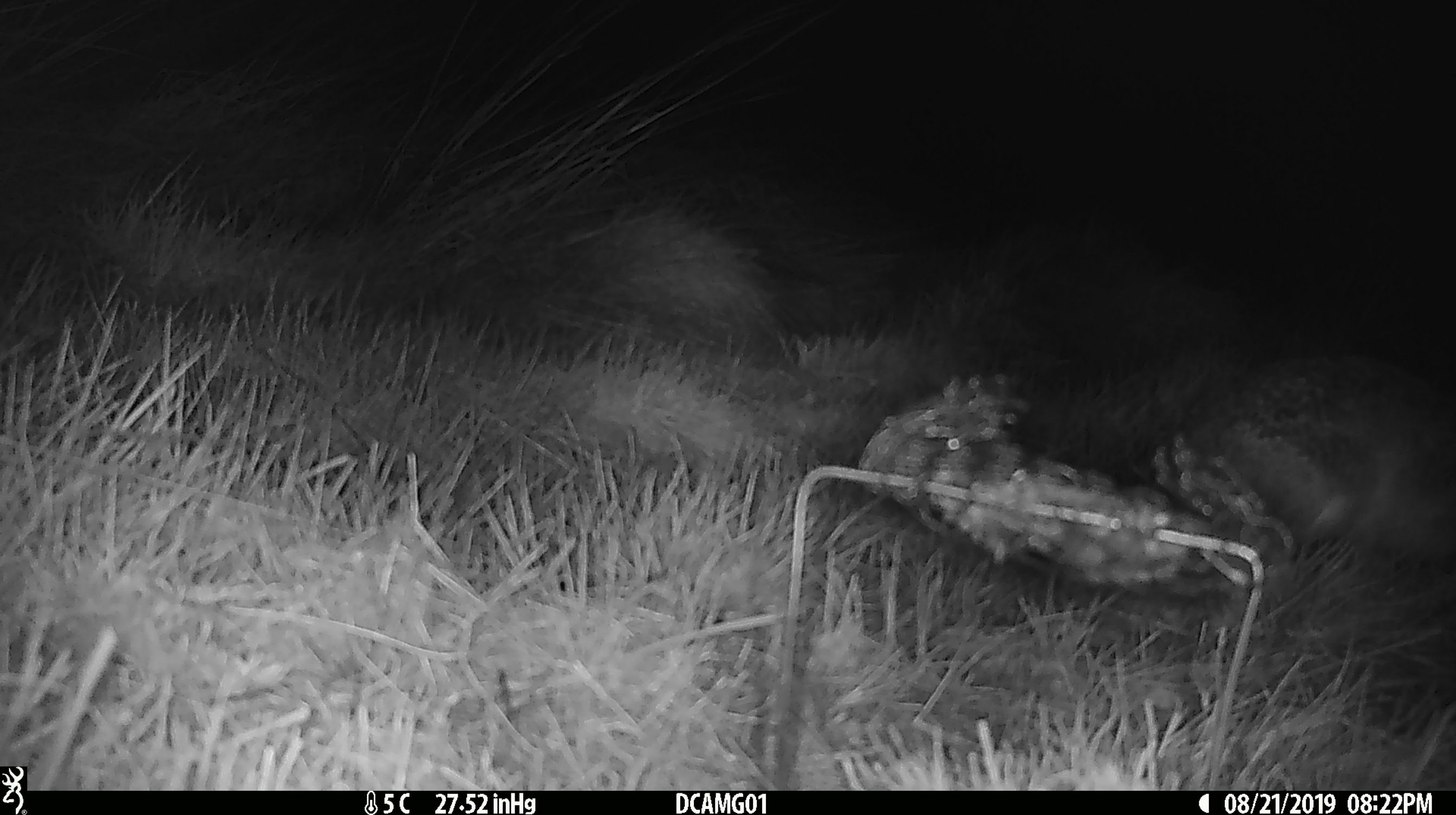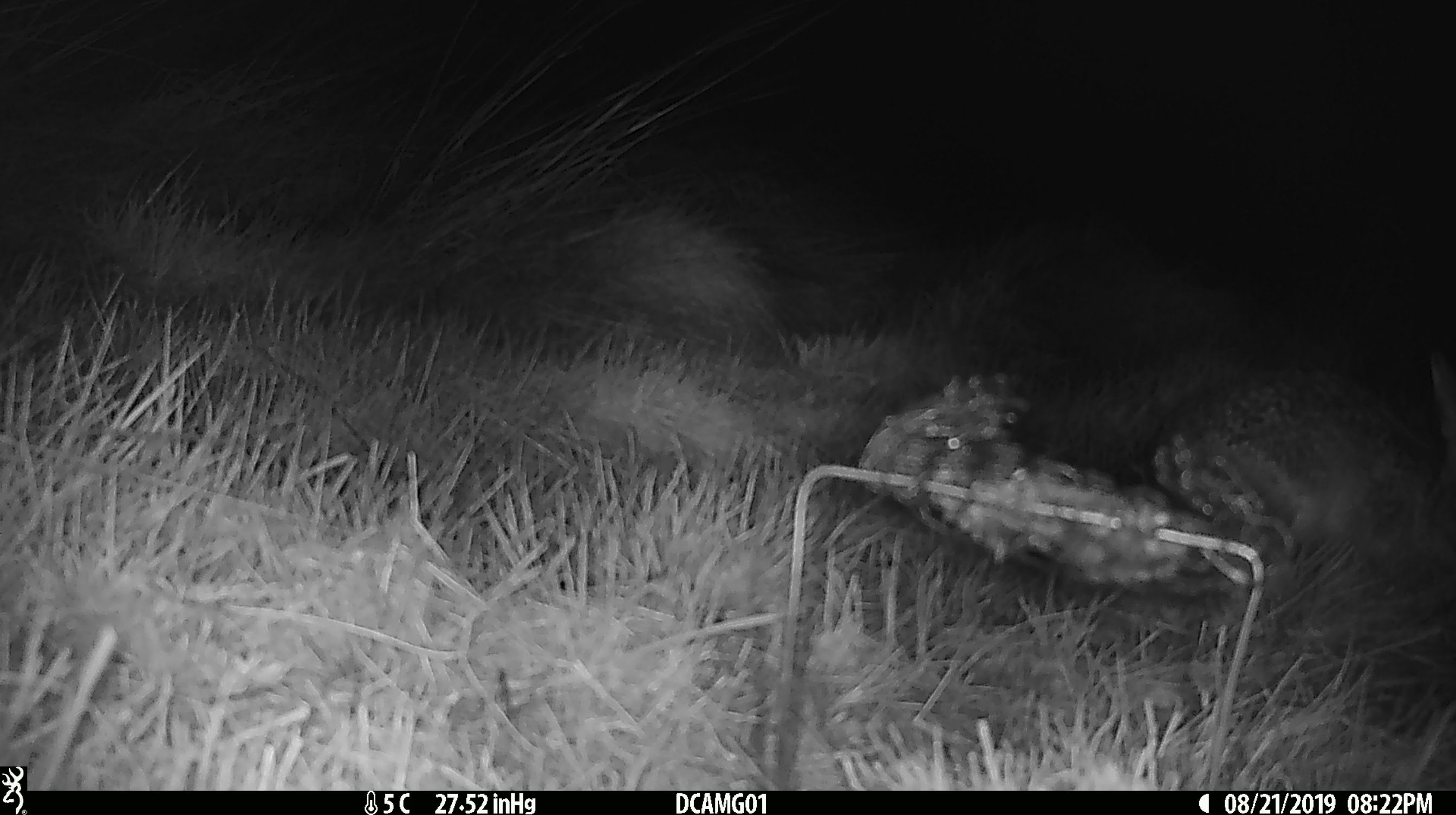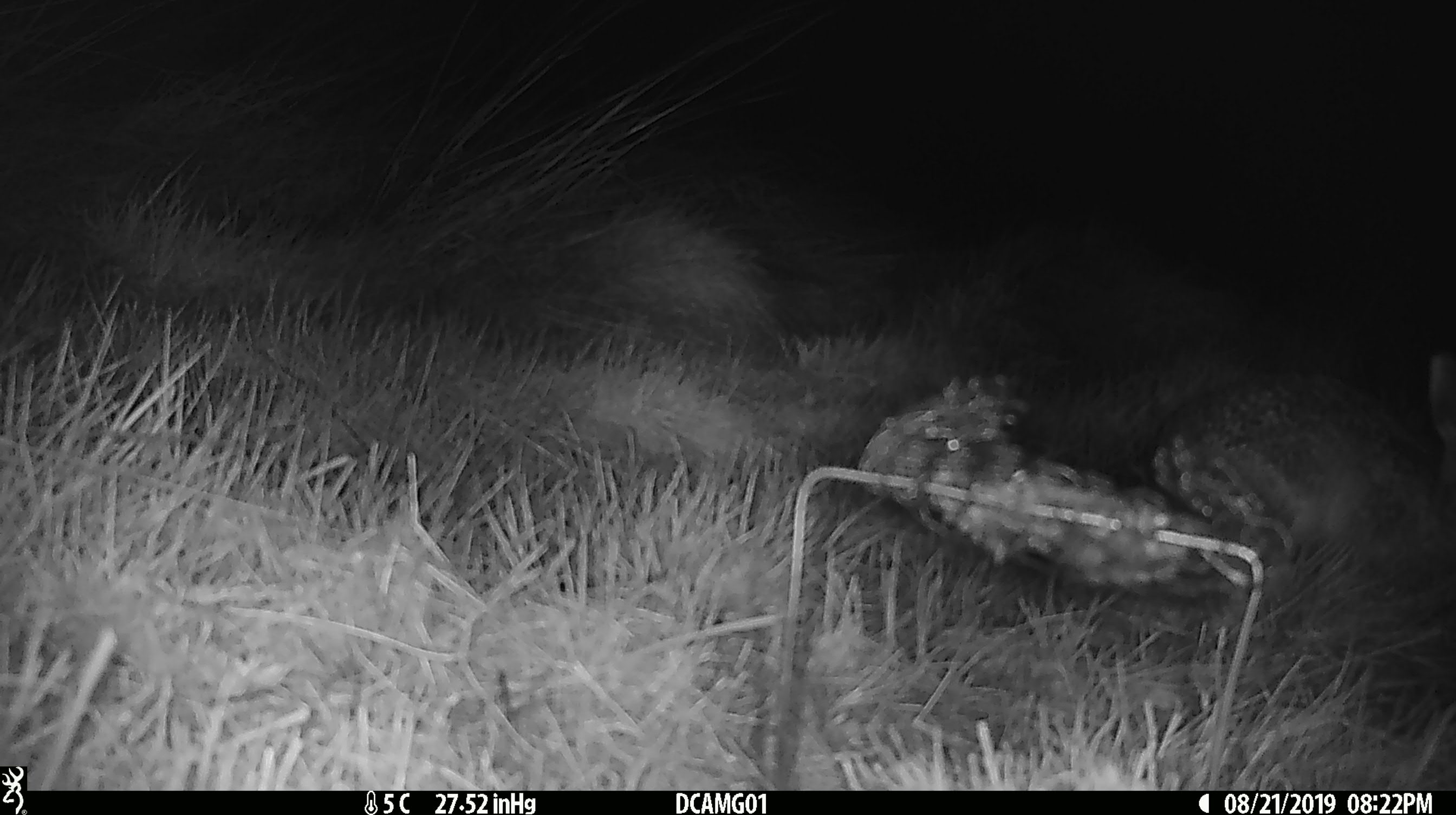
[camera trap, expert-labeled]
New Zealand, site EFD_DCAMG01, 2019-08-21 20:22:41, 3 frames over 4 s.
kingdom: Animalia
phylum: Chordata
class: Mammalia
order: Lagomorpha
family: Leporidae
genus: Lepus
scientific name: Lepus europaeus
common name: brown hare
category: hare